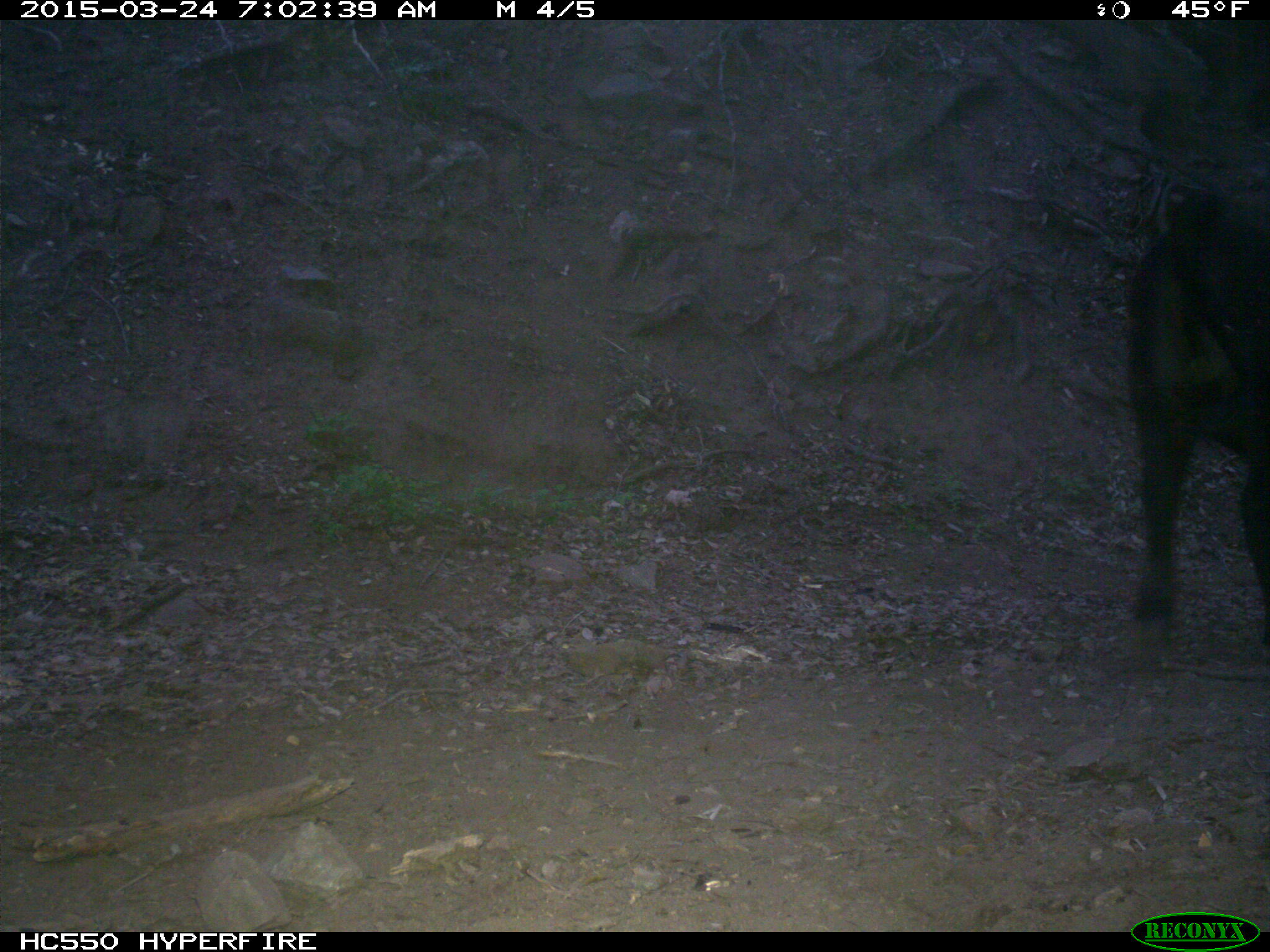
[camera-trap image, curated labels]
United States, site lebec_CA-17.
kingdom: Animalia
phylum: Chordata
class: Mammalia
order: Artiodactyla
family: Bovidae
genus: Bos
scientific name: Bos taurus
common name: domestic cow